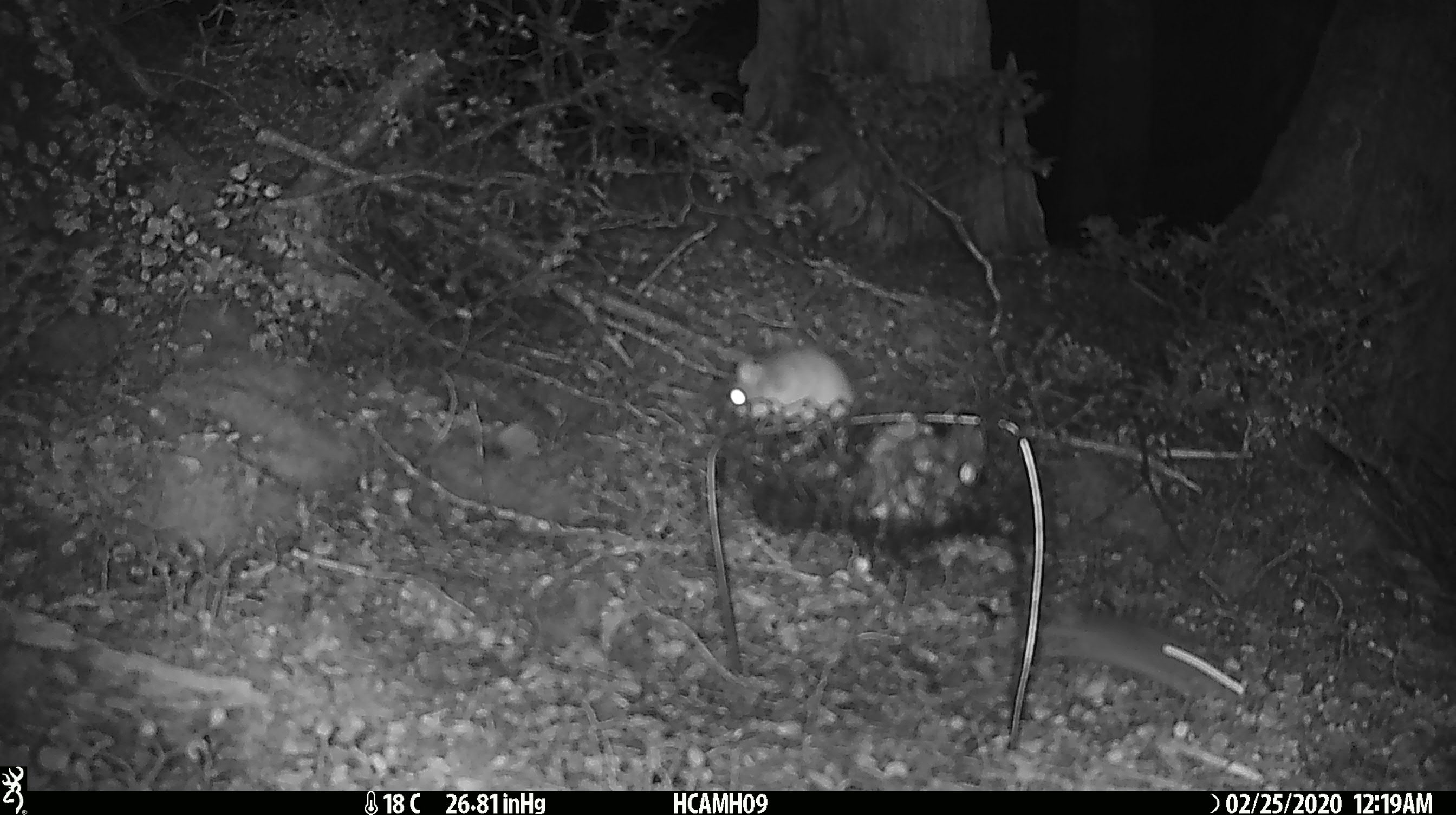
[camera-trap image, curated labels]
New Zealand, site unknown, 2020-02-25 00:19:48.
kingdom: Animalia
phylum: Chordata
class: Mammalia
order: Rodentia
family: Muridae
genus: Mus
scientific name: Mus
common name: mouse